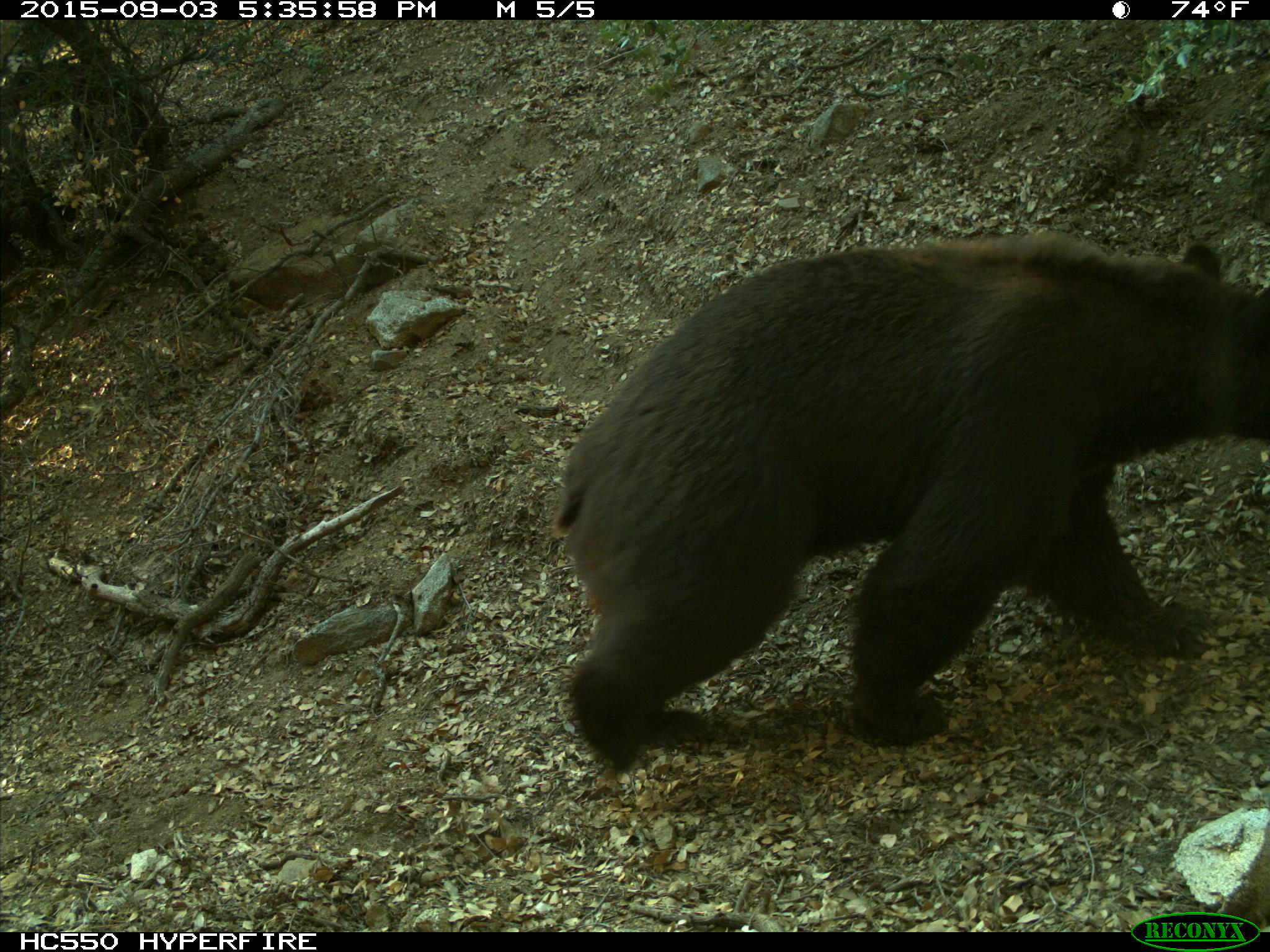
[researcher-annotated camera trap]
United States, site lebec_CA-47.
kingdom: Animalia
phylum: Chordata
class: Mammalia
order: Carnivora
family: Ursidae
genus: Ursus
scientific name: Ursus americanus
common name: american black bear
Ursus americanus (american black bear).